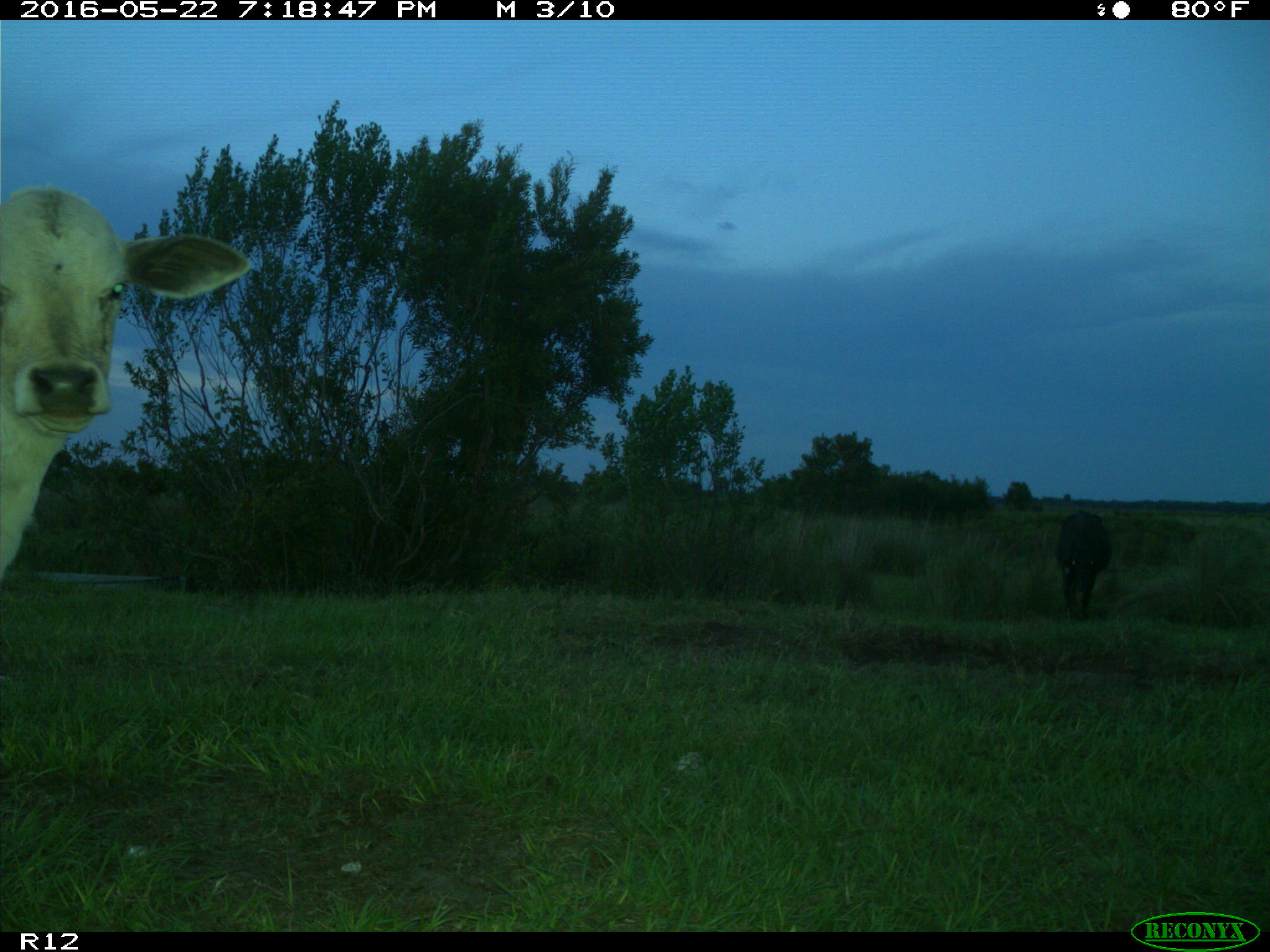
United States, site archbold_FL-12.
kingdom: Animalia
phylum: Chordata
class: Mammalia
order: Artiodactyla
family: Bovidae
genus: Bos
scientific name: Bos taurus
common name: domestic cow